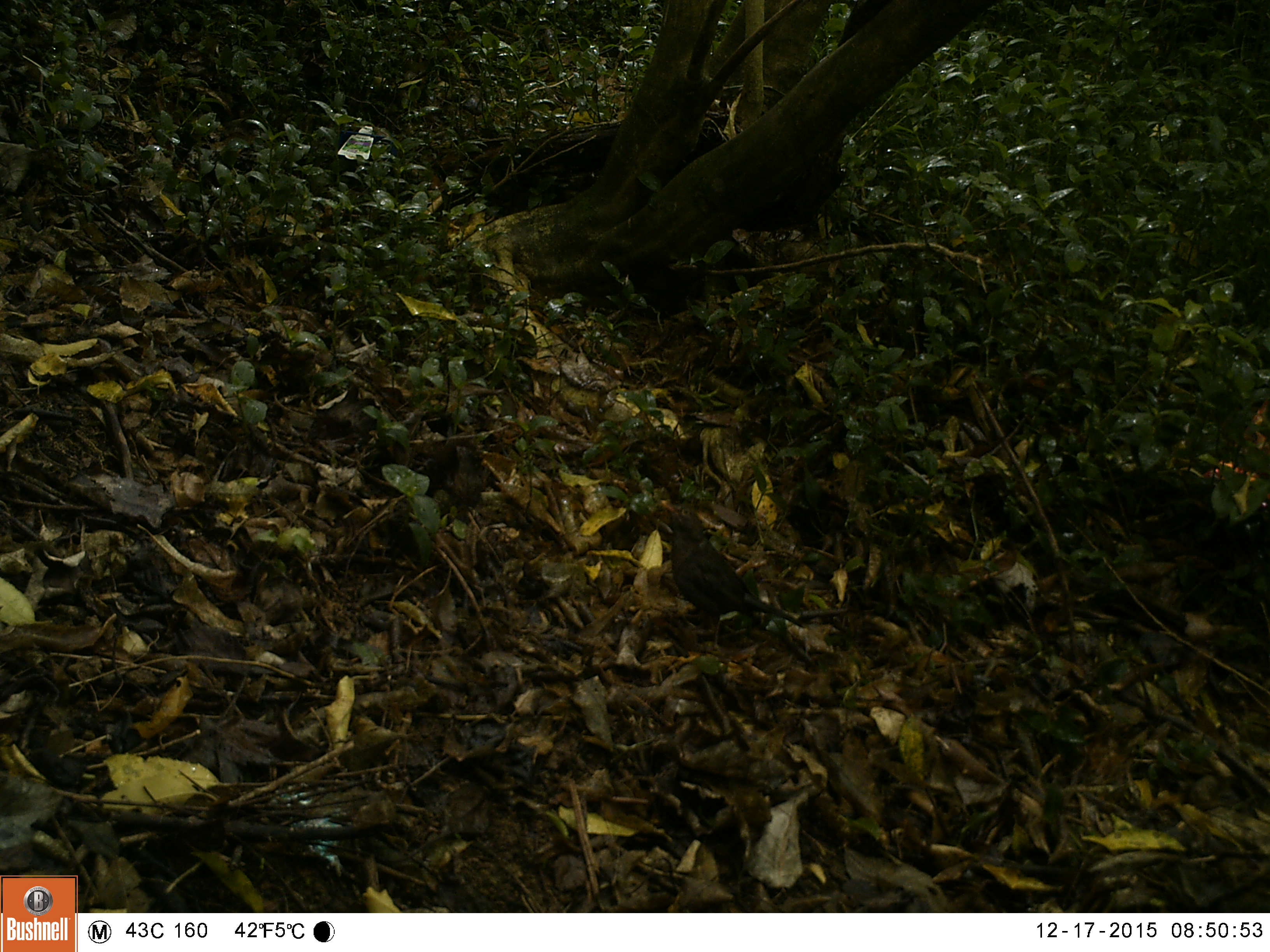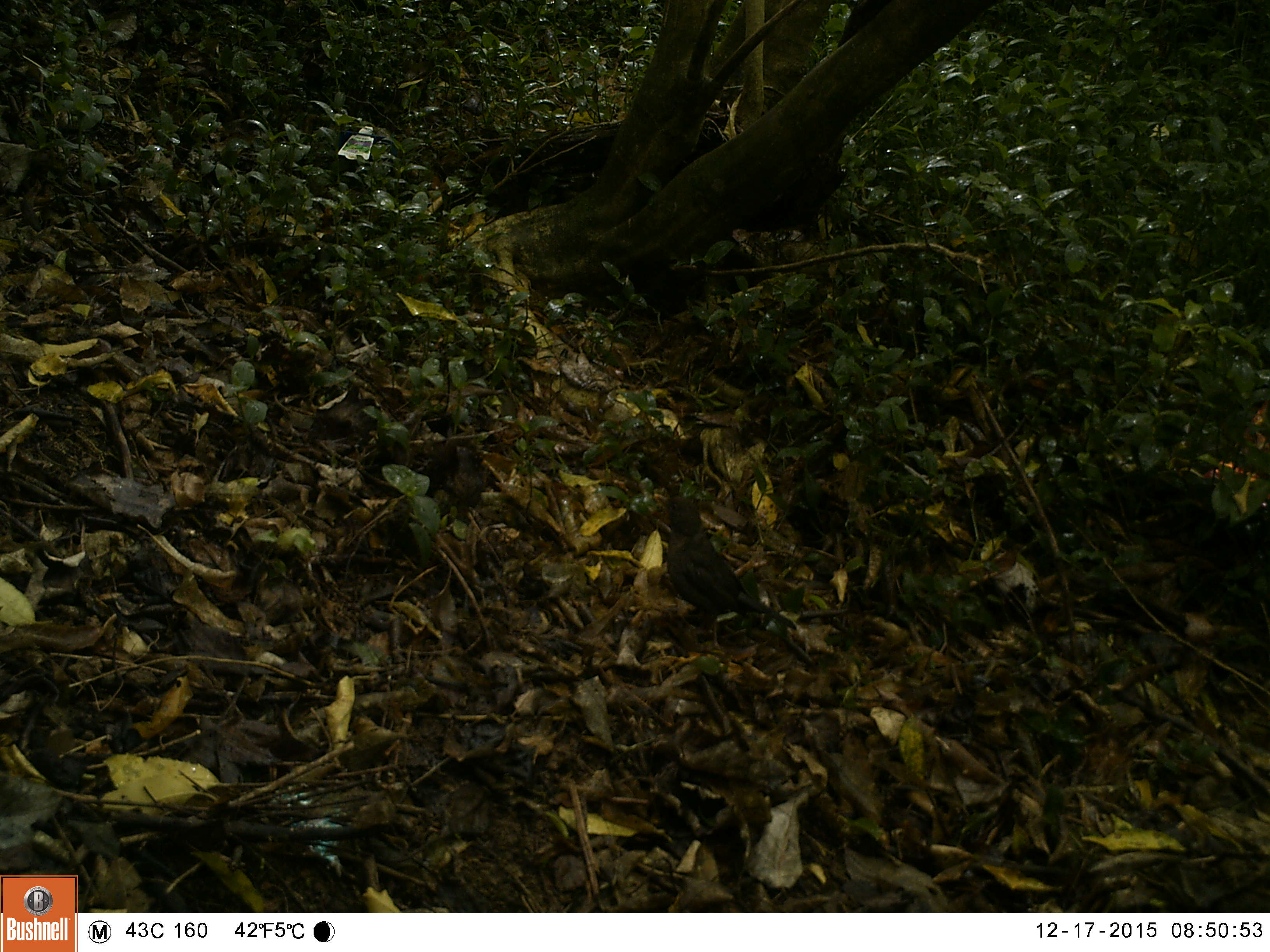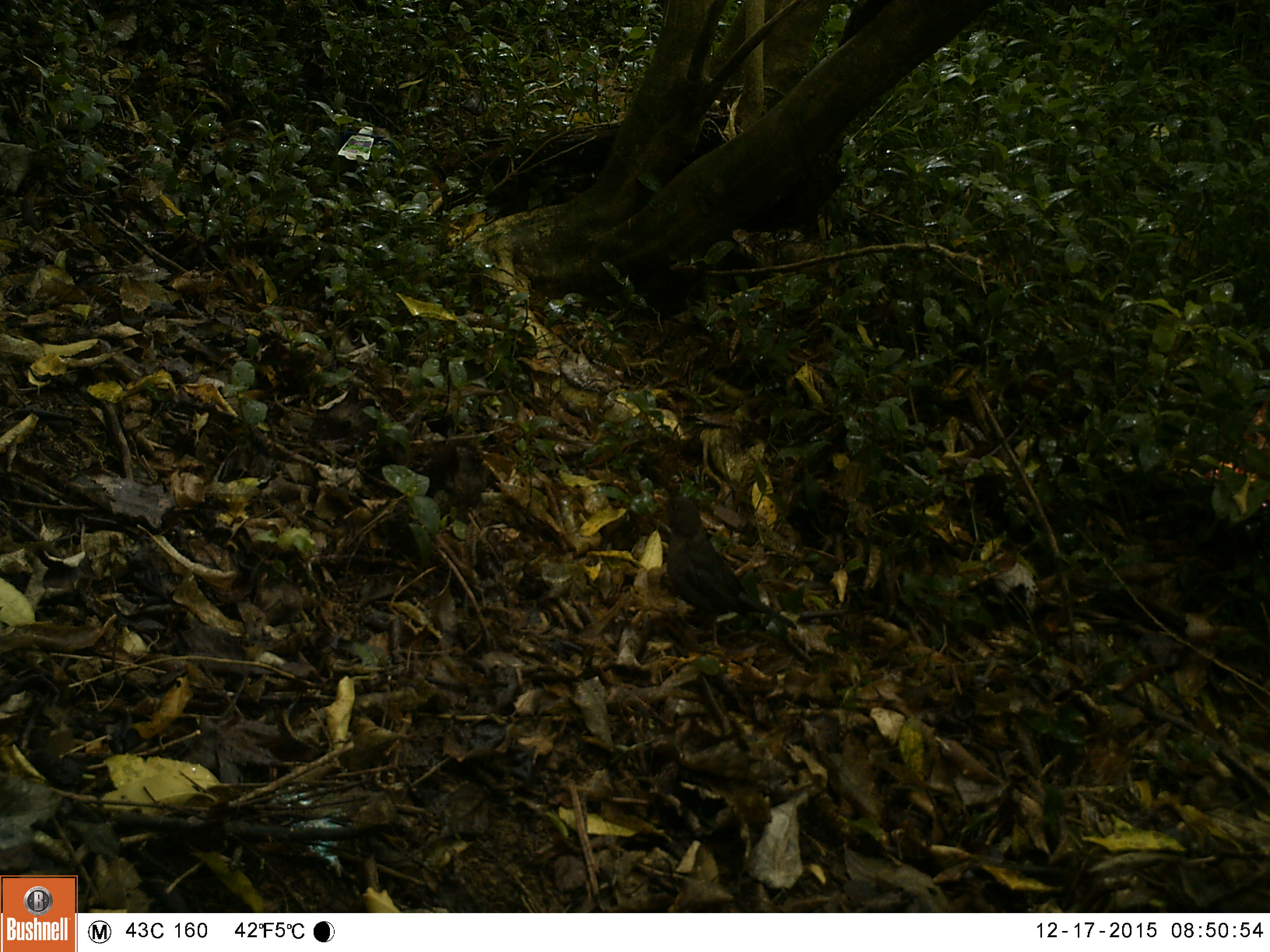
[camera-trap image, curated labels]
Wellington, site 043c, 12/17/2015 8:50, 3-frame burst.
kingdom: Animalia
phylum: Chordata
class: Aves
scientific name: Aves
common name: bird